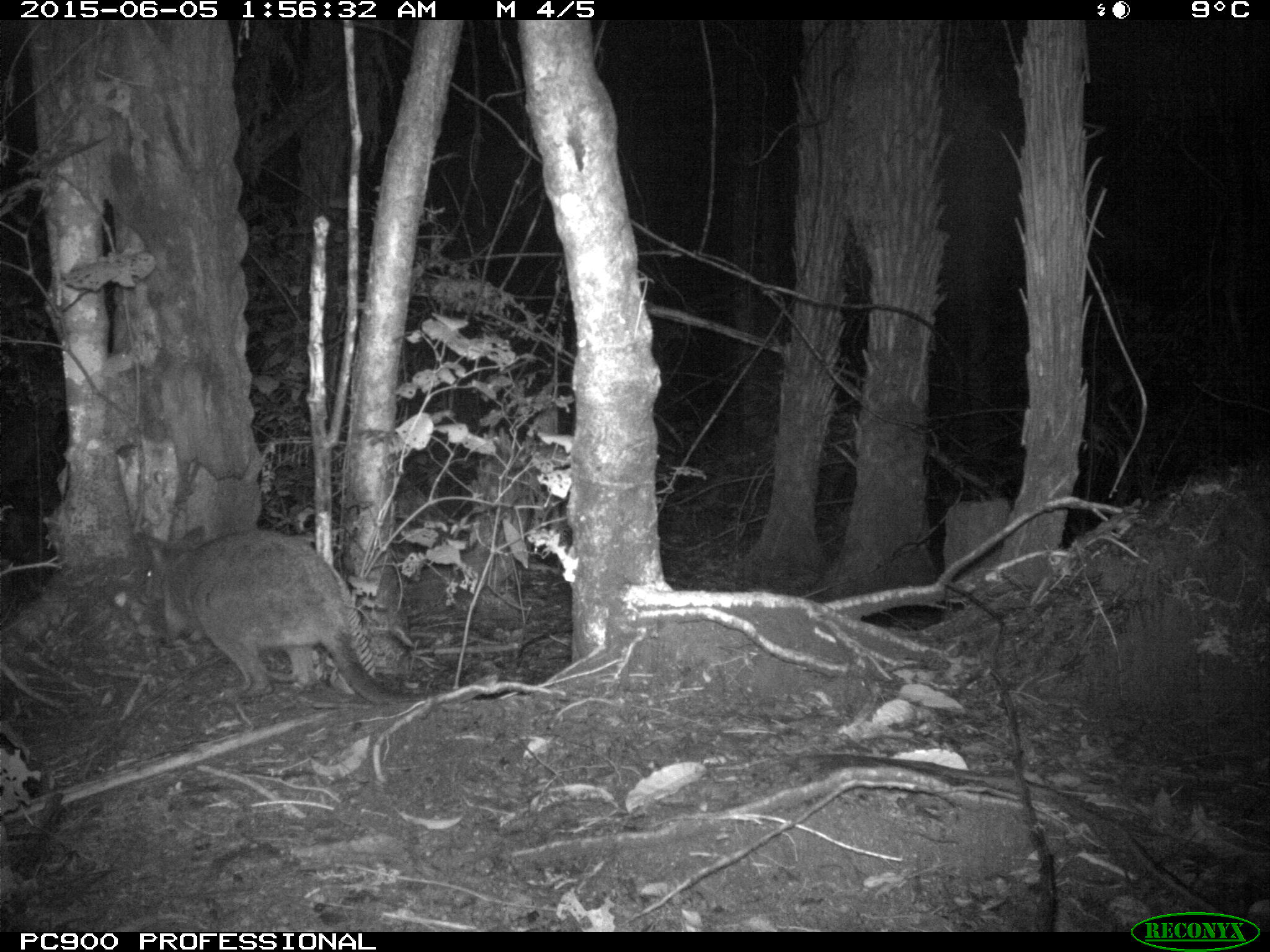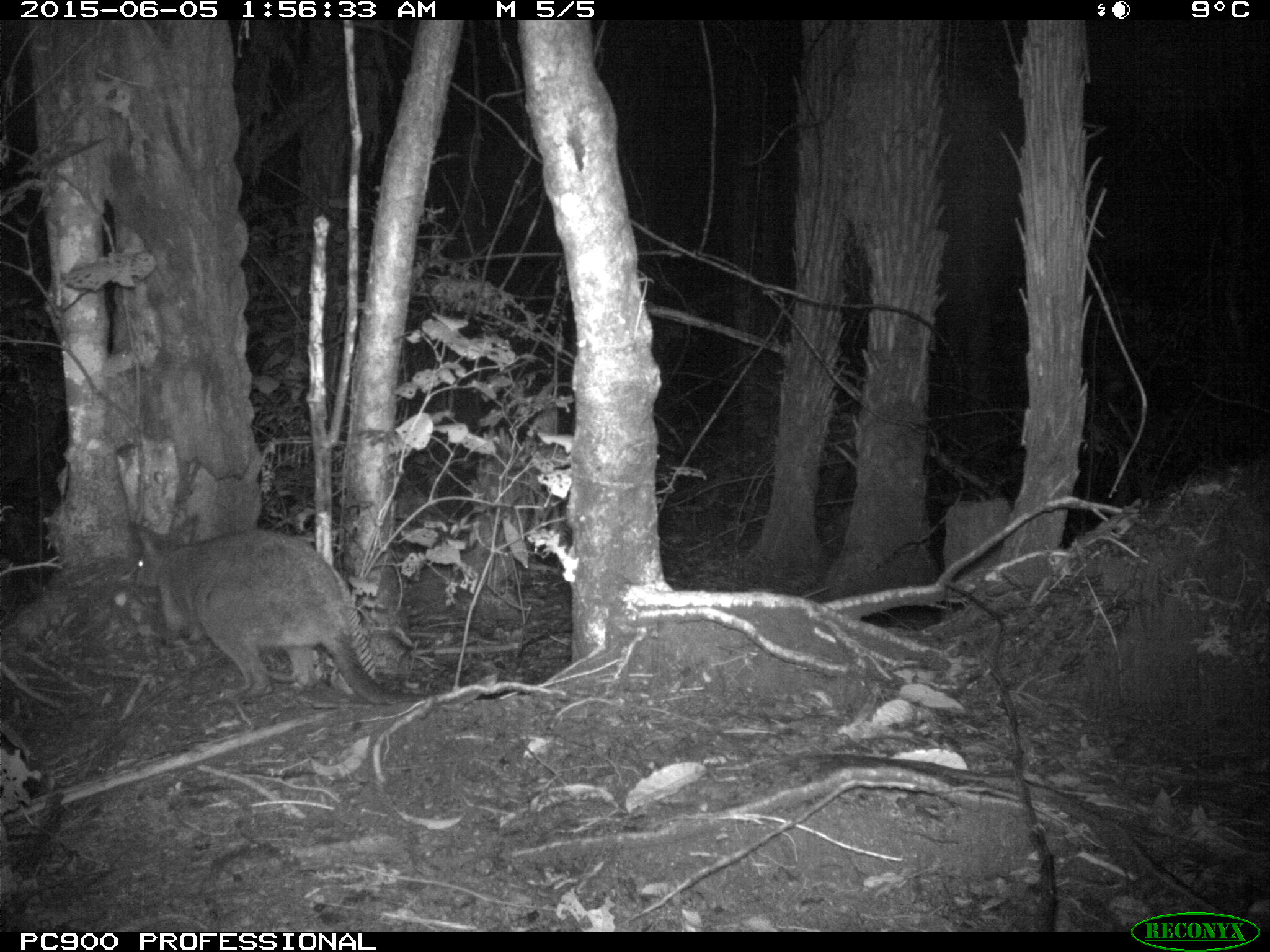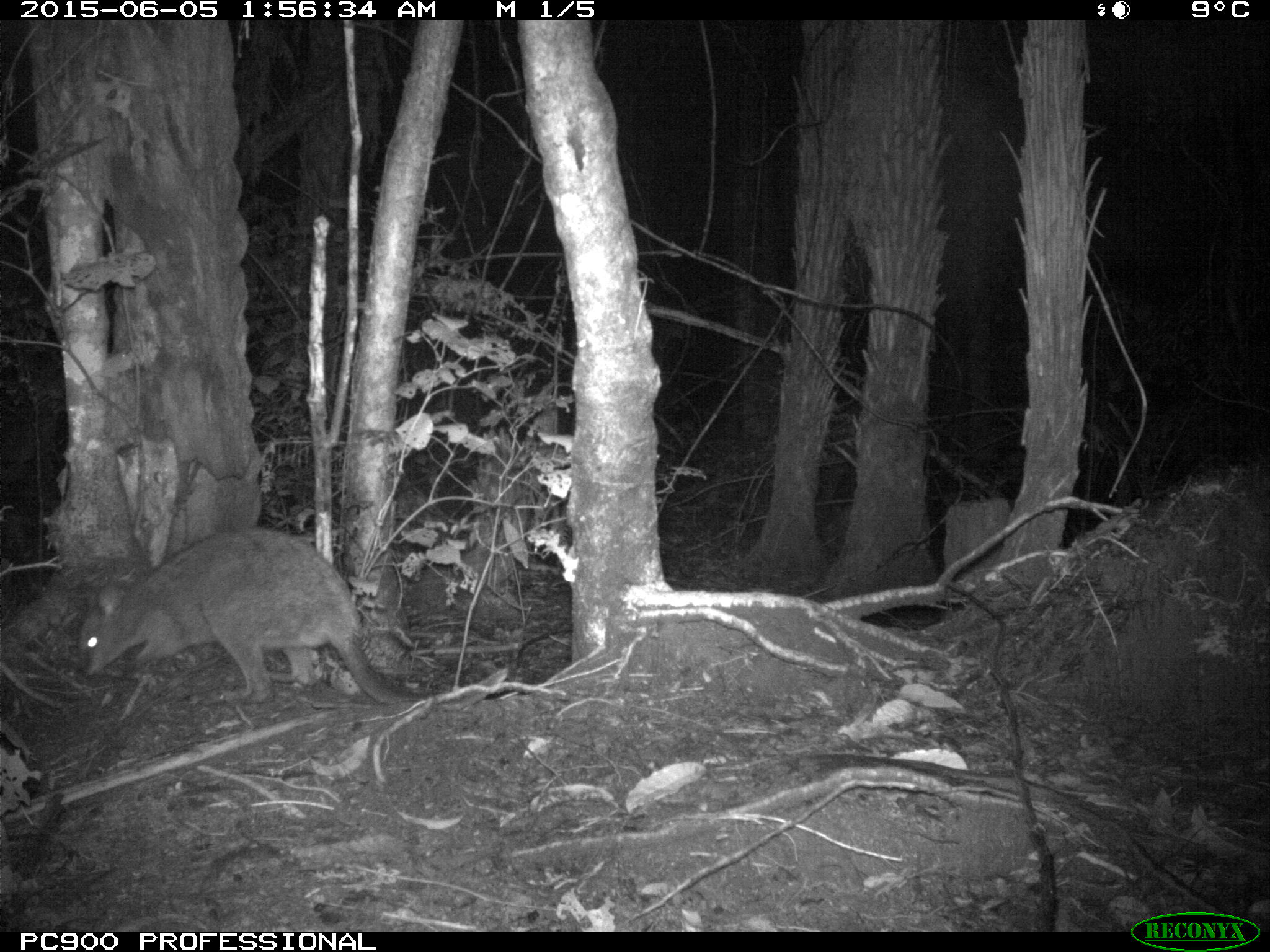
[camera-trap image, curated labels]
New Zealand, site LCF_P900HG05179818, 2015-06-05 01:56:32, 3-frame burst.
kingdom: Animalia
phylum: Chordata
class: Mammalia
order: Diprotodontia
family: Macropodidae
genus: Notamacropus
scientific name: Notamacropus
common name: wallaby